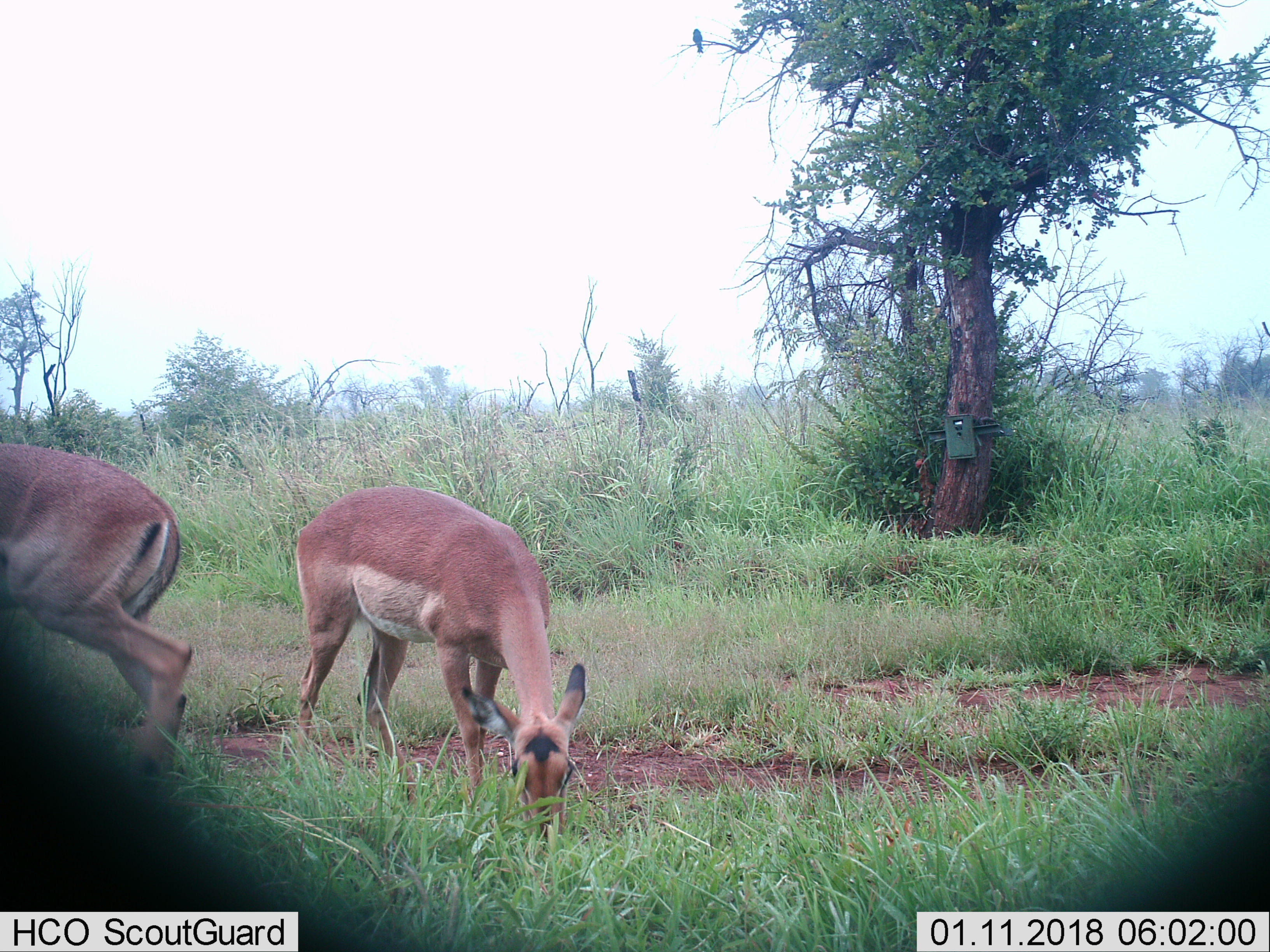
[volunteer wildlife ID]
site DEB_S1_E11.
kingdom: Animalia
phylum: Chordata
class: Mammalia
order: Artiodactyla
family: Bovidae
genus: Aepyceros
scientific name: Aepyceros melampus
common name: impala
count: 2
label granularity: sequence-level